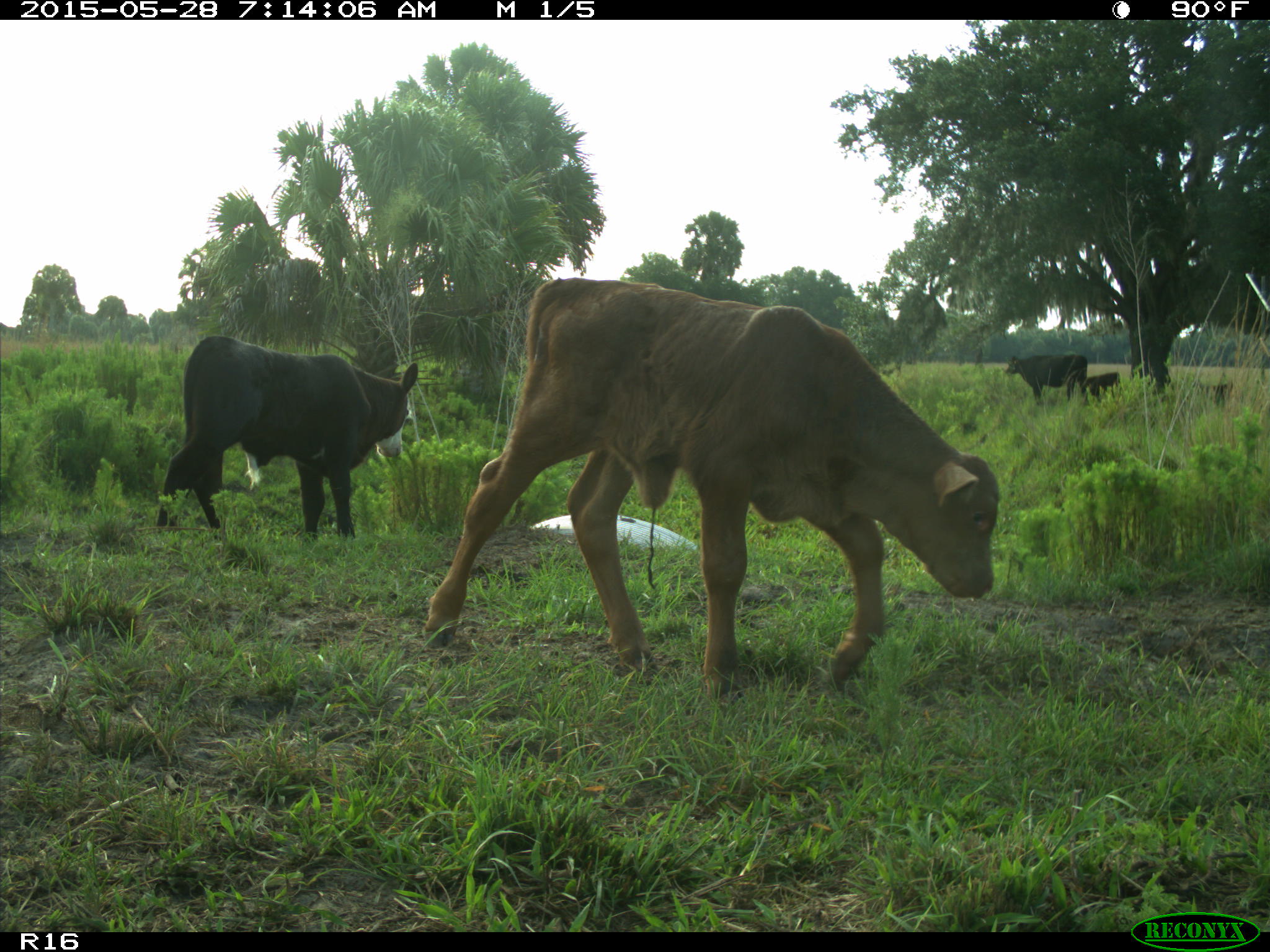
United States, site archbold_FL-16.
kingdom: Animalia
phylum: Chordata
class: Mammalia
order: Artiodactyla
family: Bovidae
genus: Bos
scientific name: Bos taurus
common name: domestic cow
Bos taurus (domestic cow).